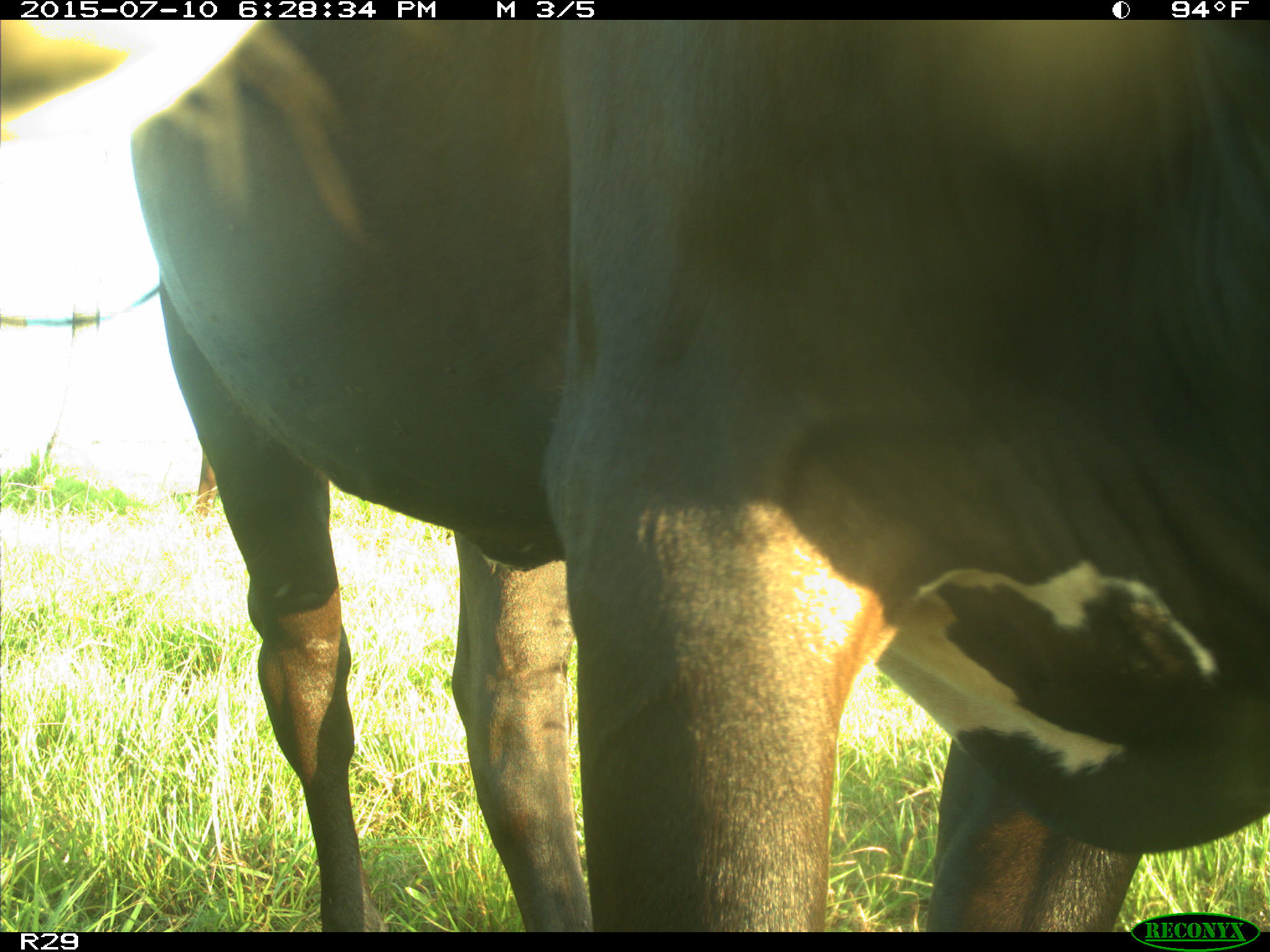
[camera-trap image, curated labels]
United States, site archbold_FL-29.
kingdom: Animalia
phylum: Chordata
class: Mammalia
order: Artiodactyla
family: Bovidae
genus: Bos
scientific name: Bos taurus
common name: domestic cow